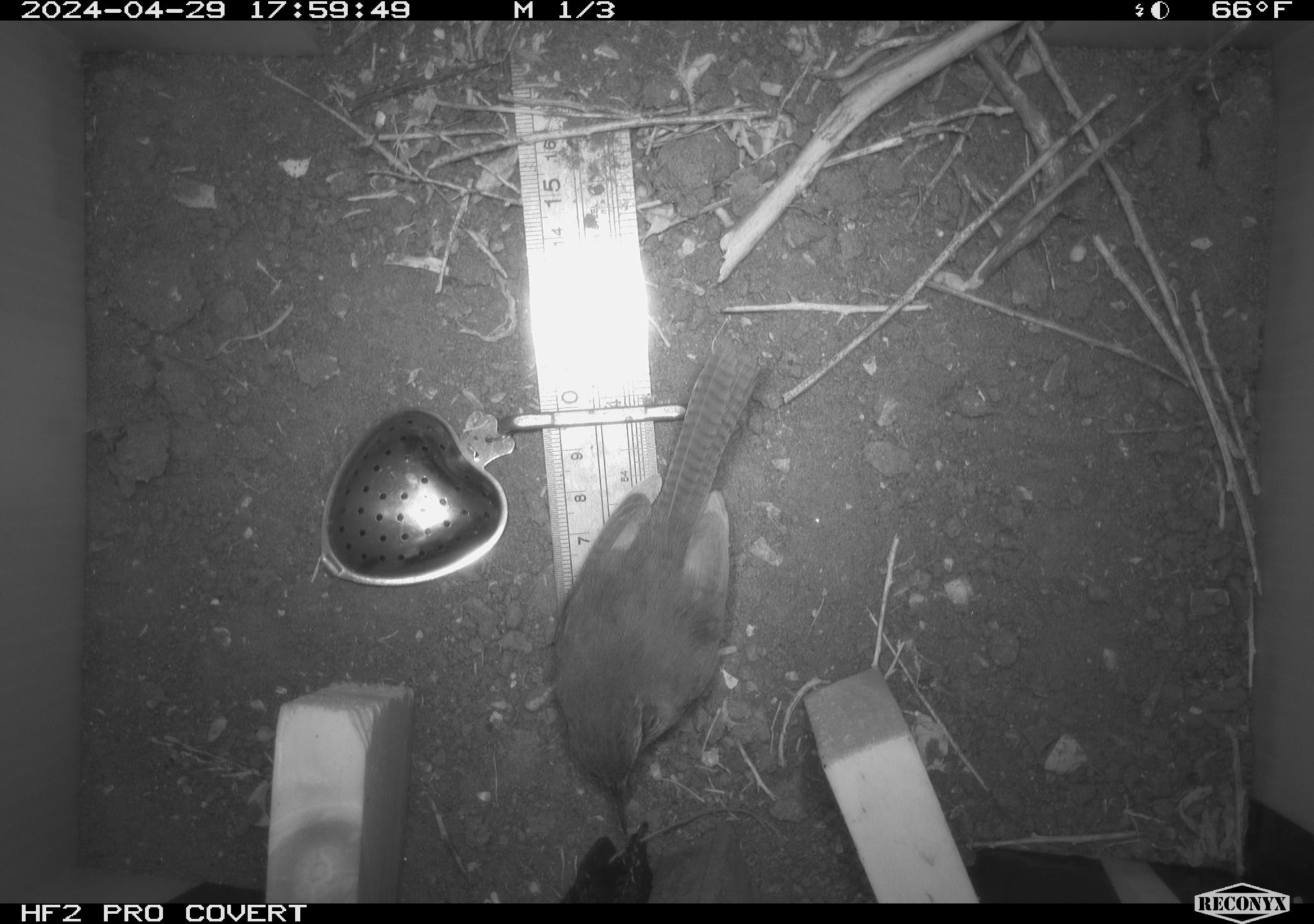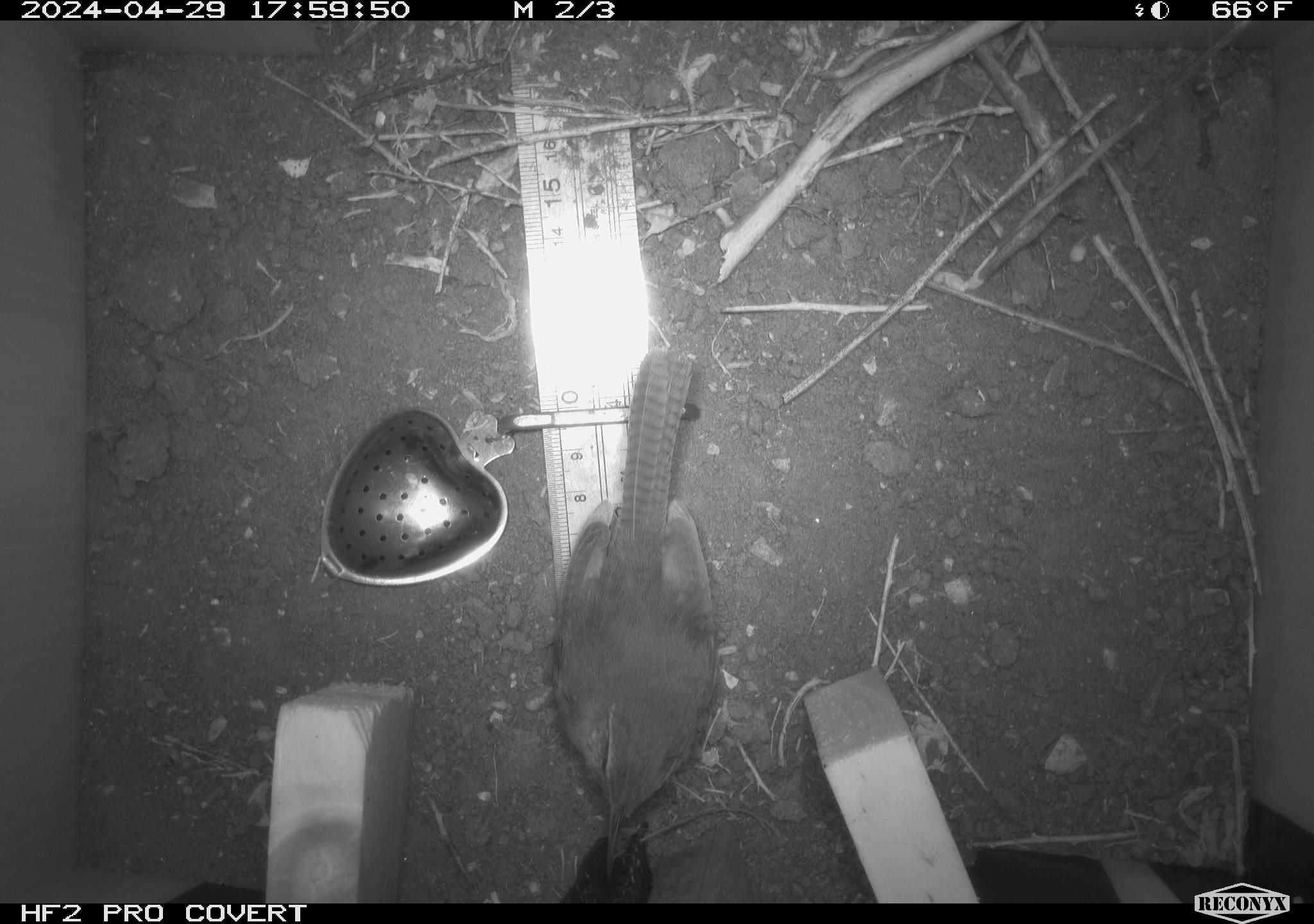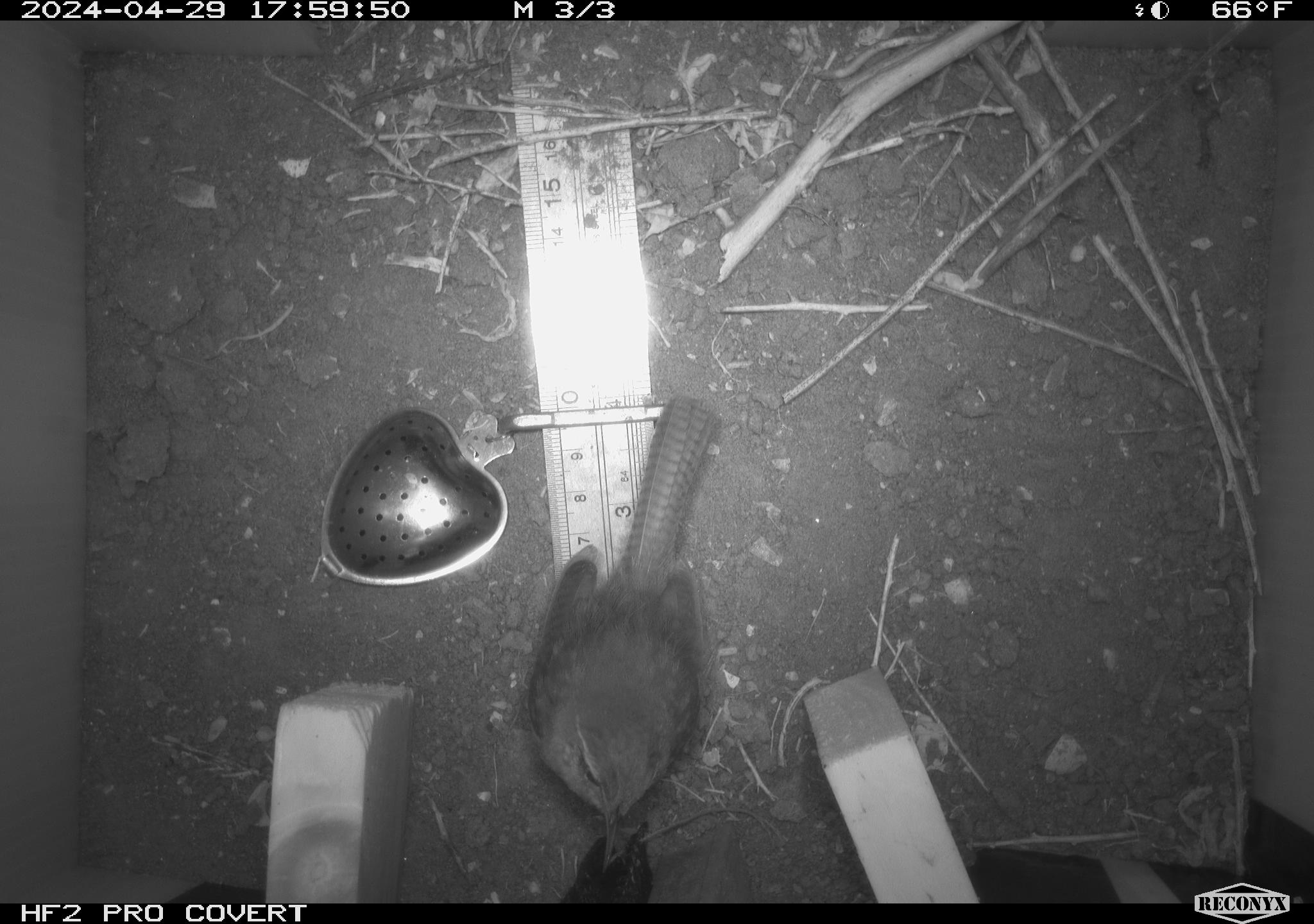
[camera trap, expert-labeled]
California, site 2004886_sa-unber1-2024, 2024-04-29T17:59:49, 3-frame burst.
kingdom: Animalia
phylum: Chordata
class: Aves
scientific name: Aves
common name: bird